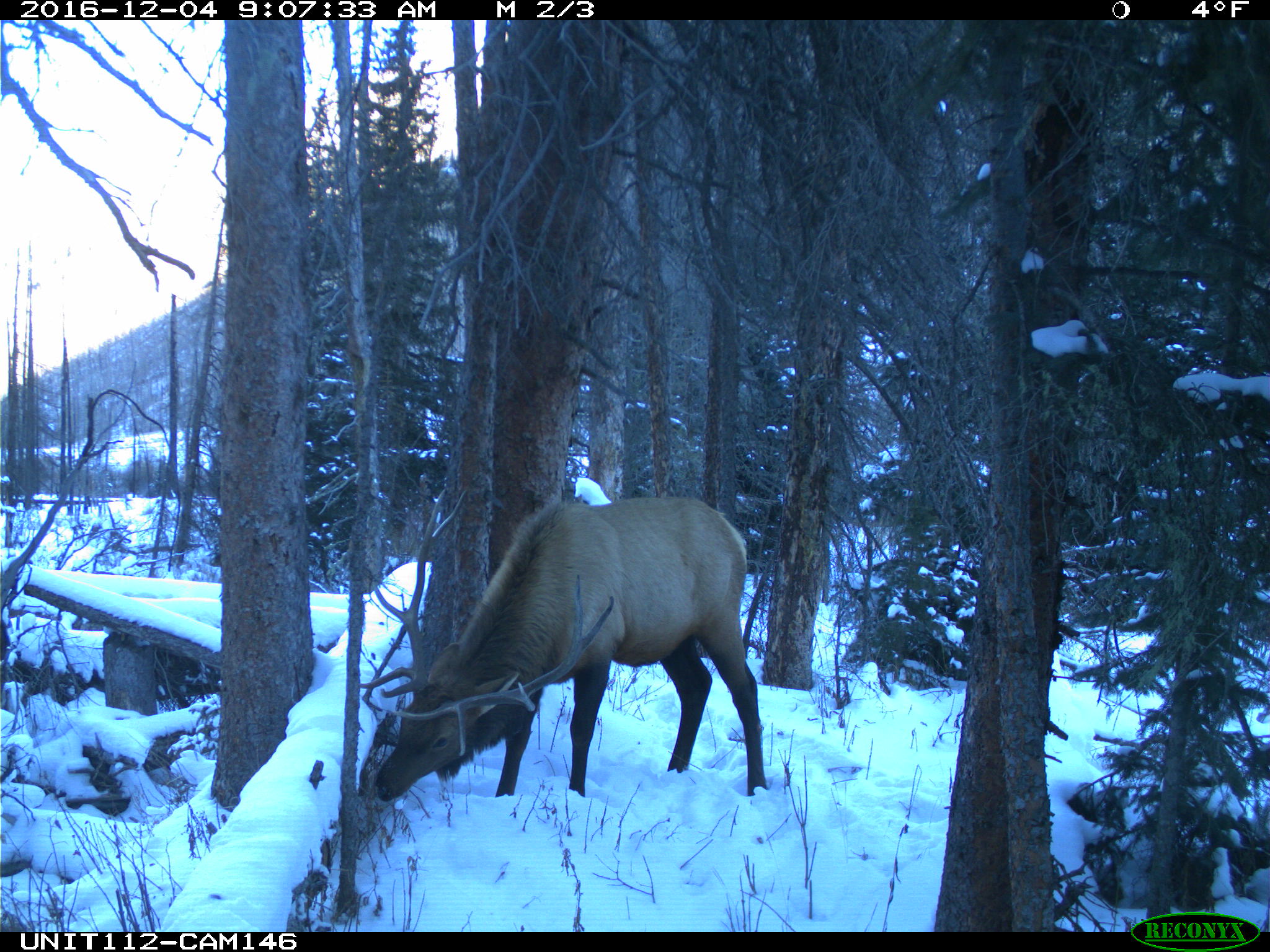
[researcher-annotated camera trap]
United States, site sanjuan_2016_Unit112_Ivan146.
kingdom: Animalia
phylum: Chordata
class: Mammalia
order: Artiodactyla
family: Cervidae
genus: Cervus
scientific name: Cervus elaphus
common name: red deer